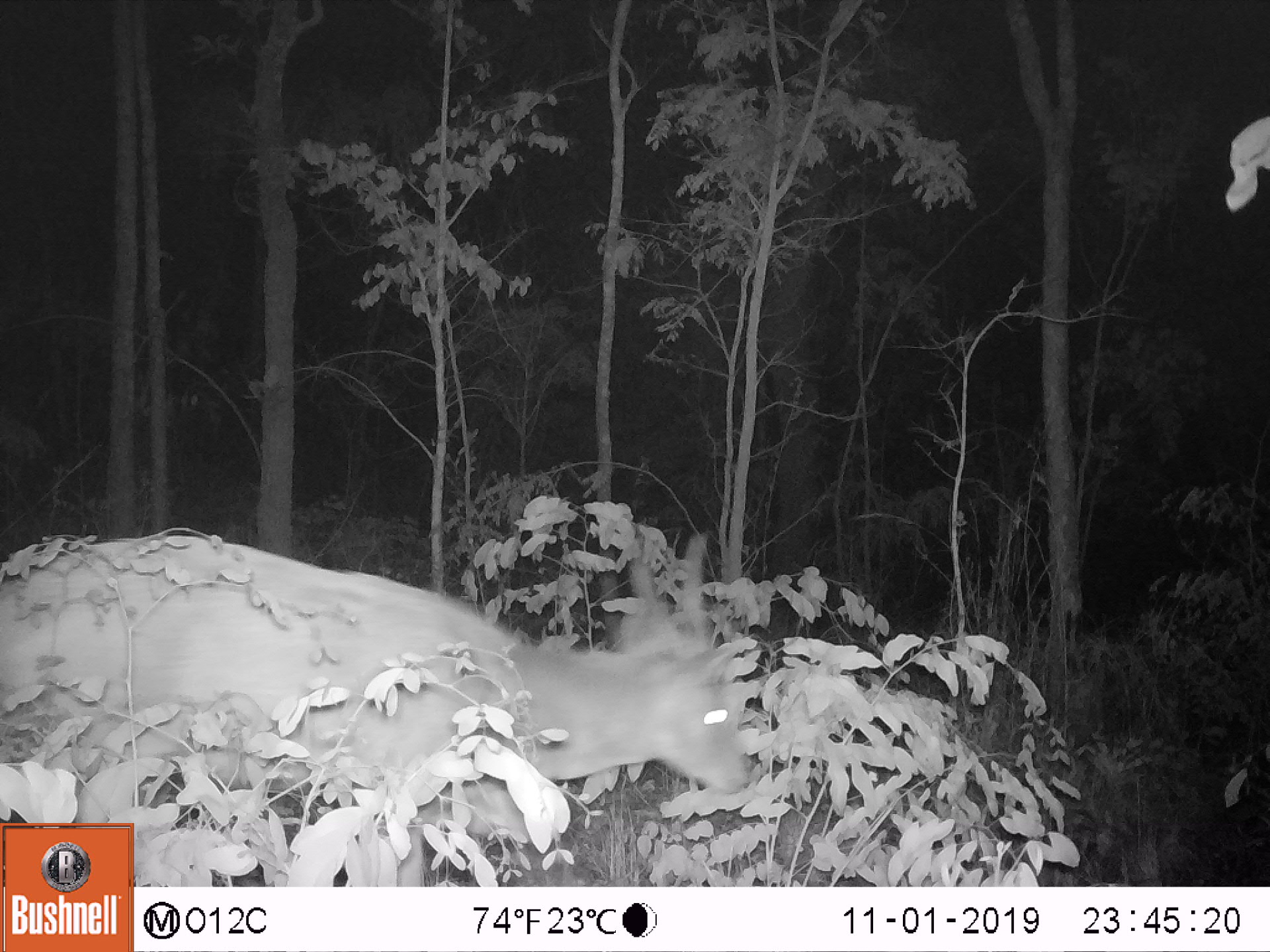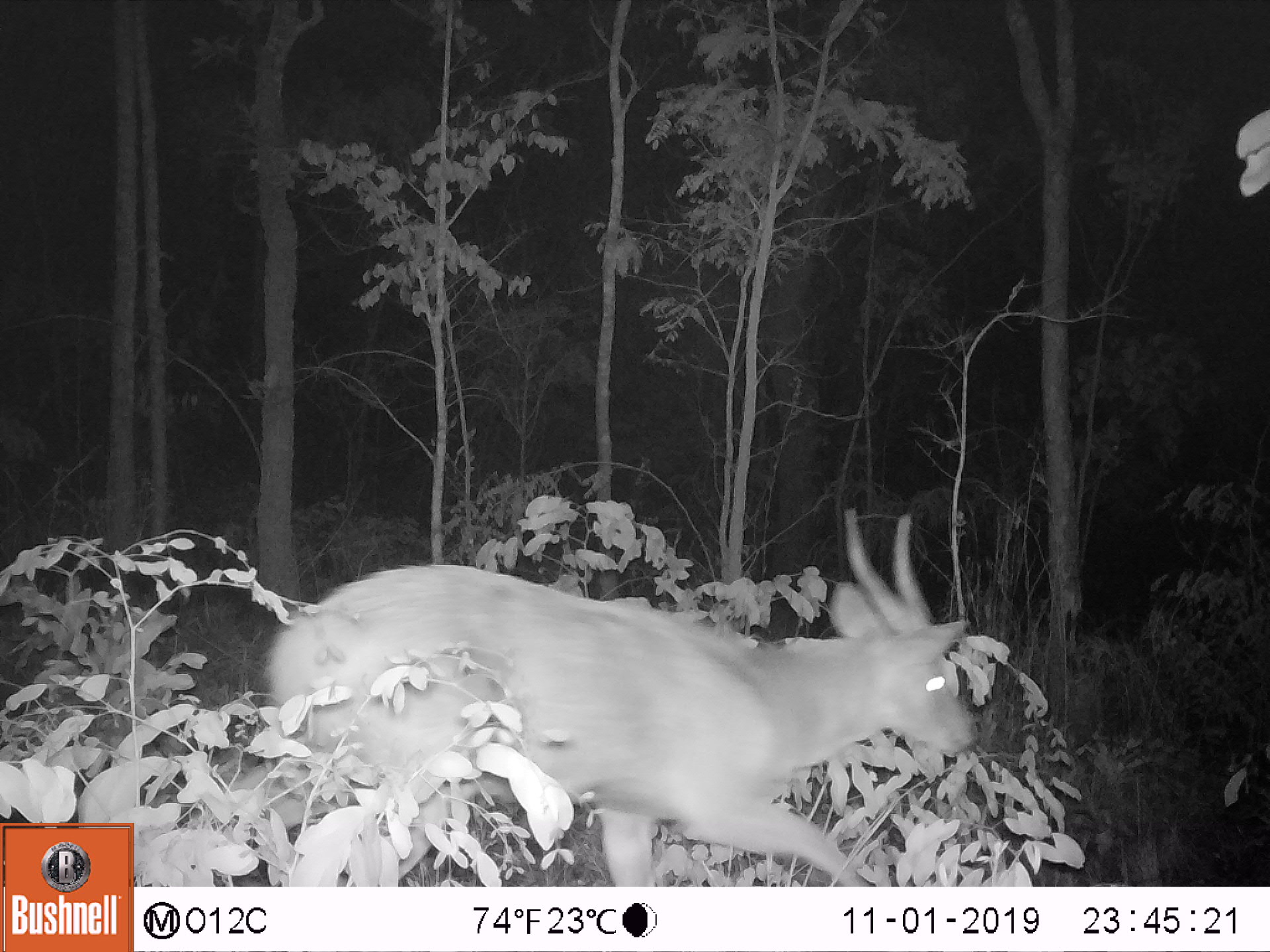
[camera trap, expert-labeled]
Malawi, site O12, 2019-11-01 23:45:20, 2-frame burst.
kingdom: Animalia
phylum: Chordata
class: Mammalia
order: Artiodactyla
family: Bovidae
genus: Tragelaphus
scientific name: Tragelaphus sylvaticus sylvaticus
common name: cape bushbuck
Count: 1.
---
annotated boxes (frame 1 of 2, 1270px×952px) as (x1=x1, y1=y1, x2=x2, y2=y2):
cape bushbuck: (x1=2, y1=510, x2=770, y2=820)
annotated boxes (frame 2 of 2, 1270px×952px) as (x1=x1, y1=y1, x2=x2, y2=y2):
cape bushbuck: (x1=263, y1=507, x2=982, y2=881)